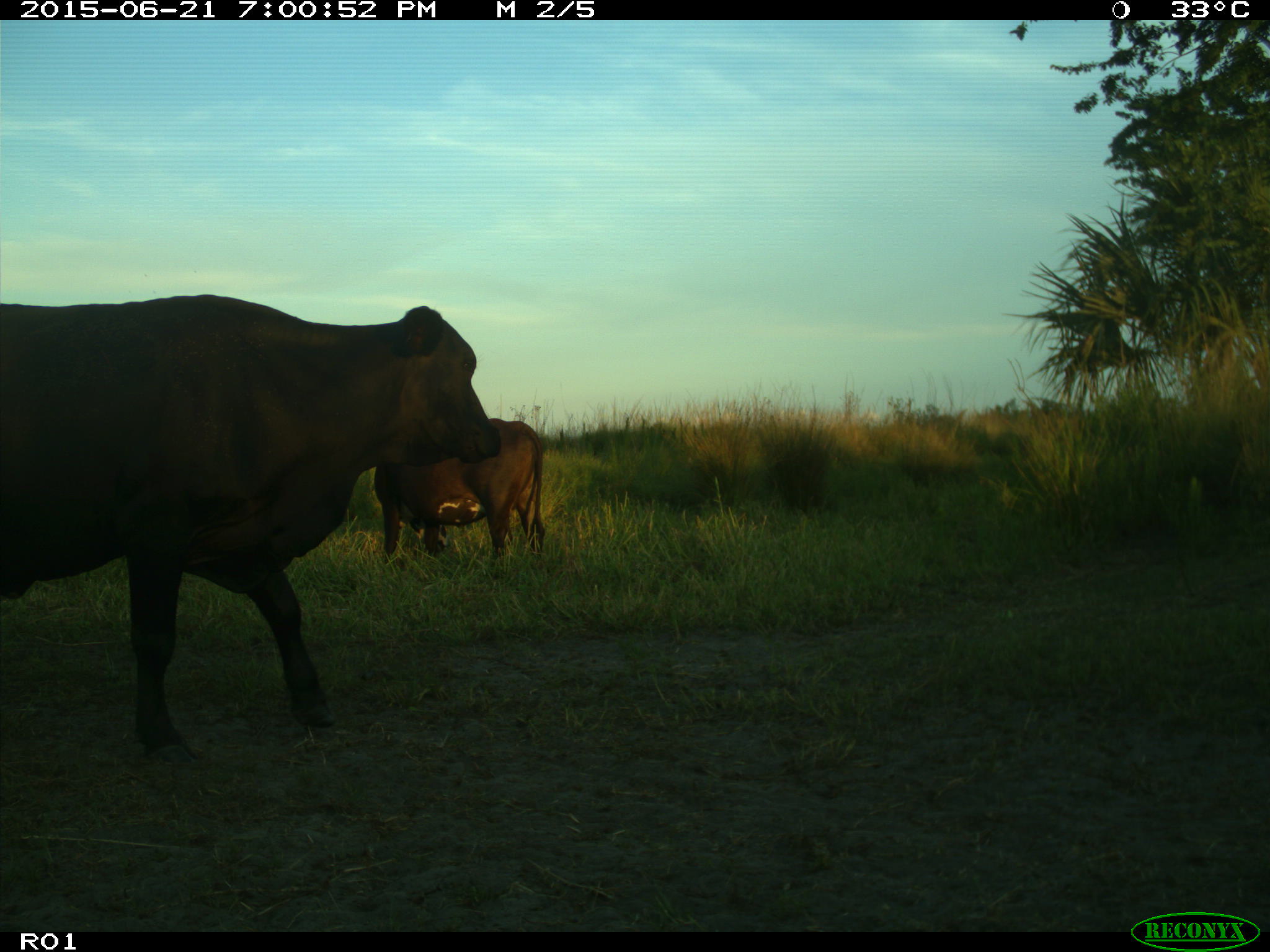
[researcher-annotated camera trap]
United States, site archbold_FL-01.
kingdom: Animalia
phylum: Chordata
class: Mammalia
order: Artiodactyla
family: Bovidae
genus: Bos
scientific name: Bos taurus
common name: domestic cow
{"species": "Bos taurus (domestic cow)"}